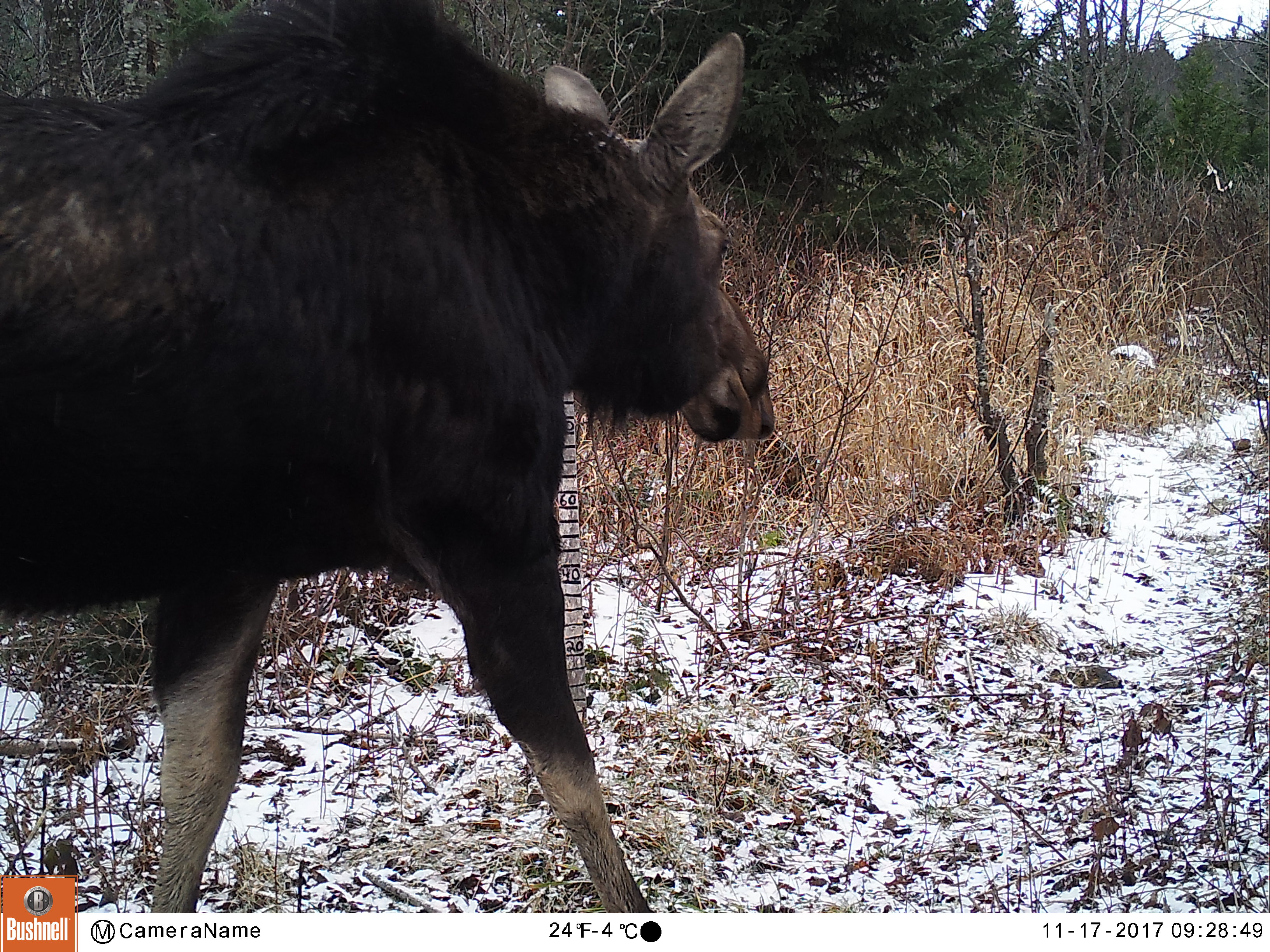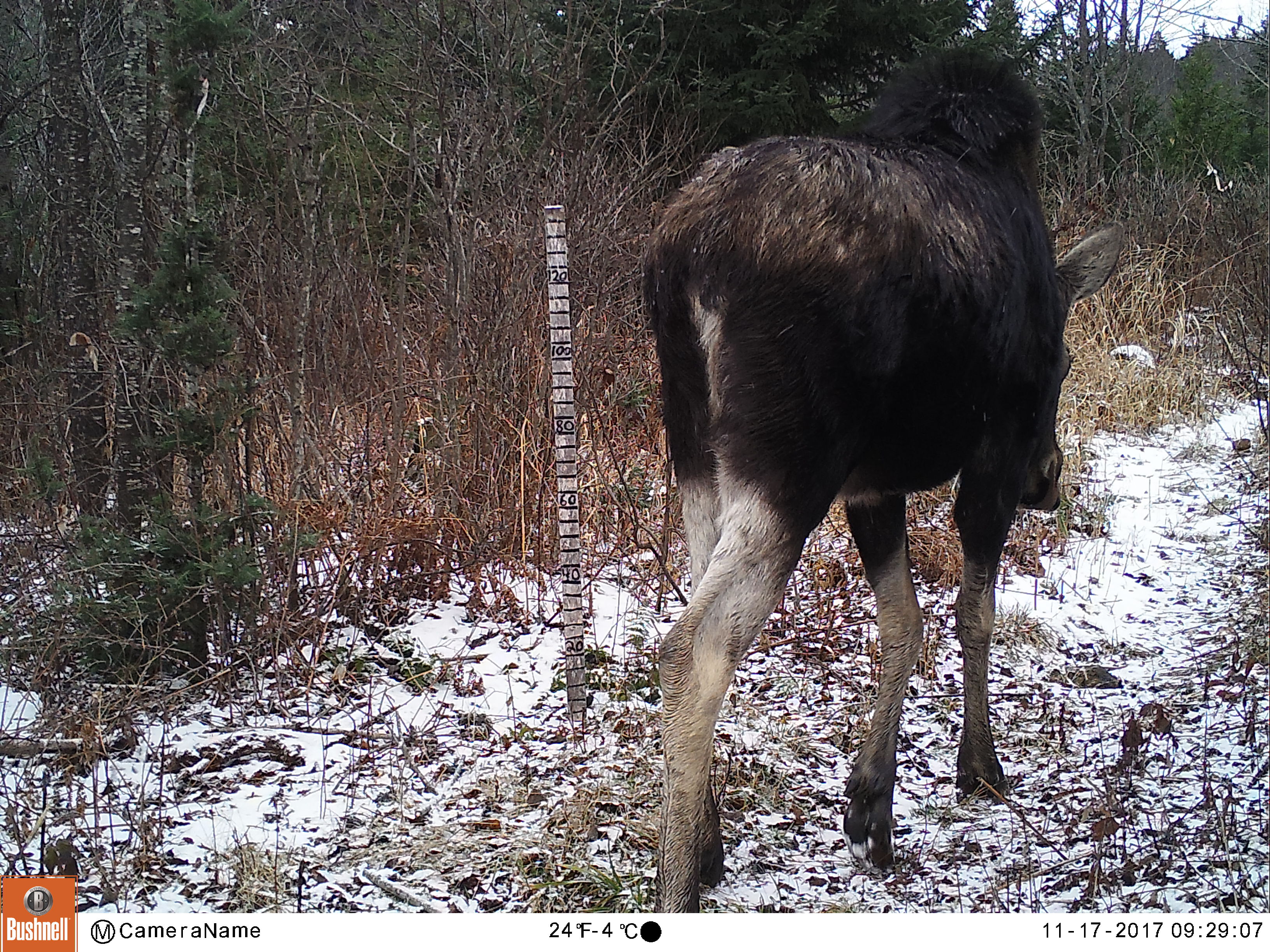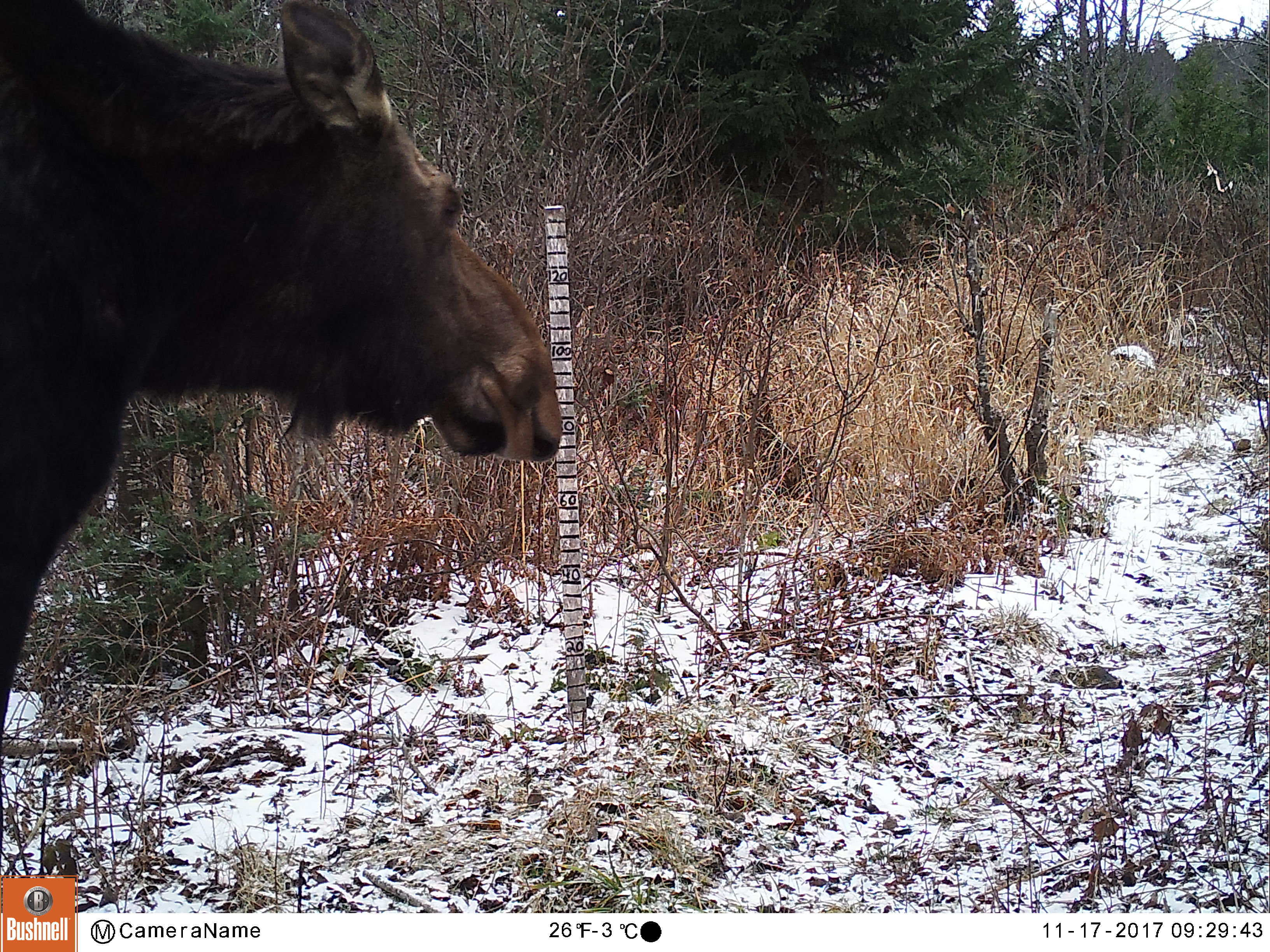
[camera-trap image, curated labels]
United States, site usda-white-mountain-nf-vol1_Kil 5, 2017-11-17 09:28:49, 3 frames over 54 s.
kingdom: Animalia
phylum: Chordata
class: Mammalia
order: Artiodactyla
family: Cervidae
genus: Alces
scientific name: Alces alces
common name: moose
Moose (Alces alces).